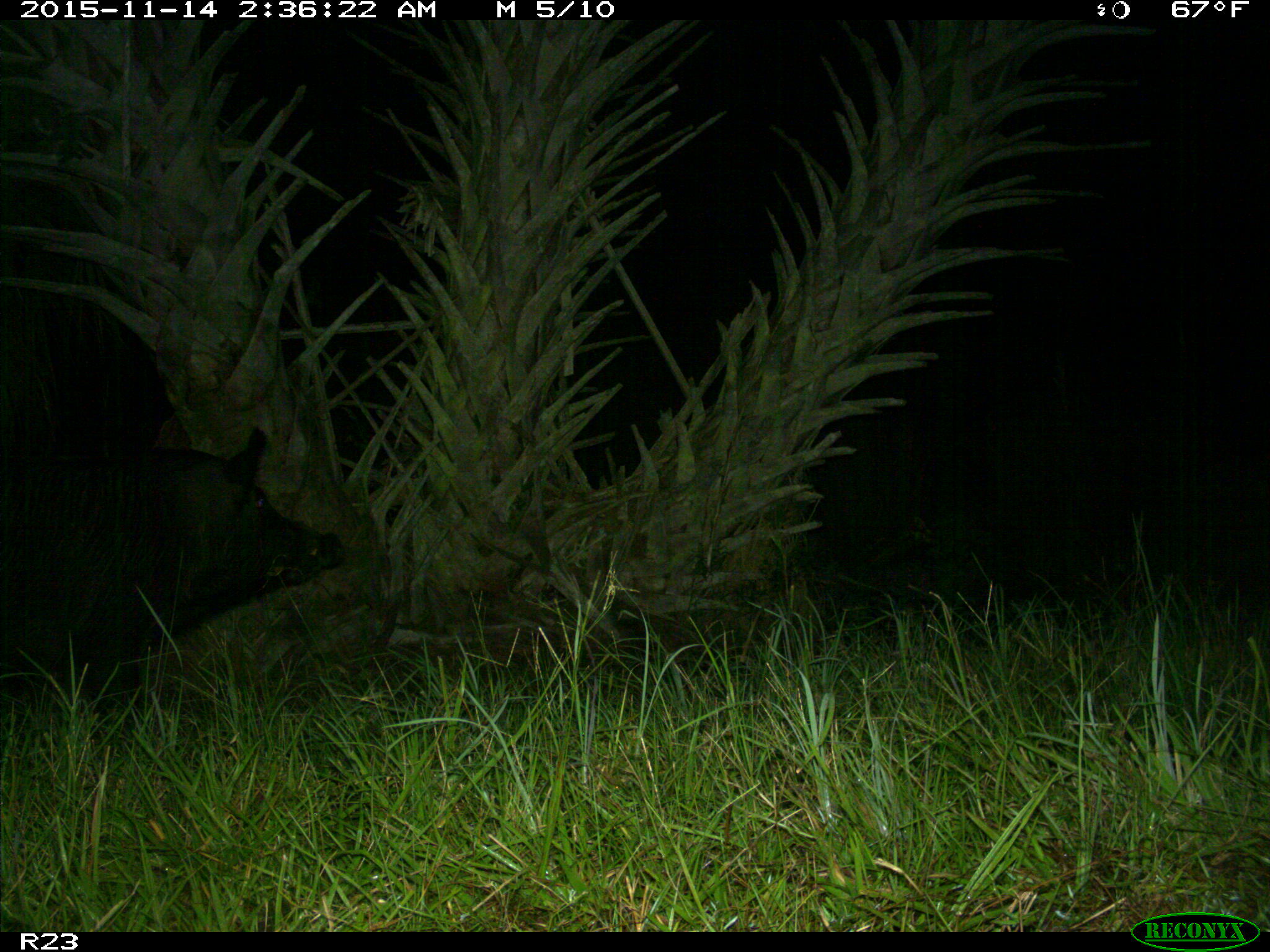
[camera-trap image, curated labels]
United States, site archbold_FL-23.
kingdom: Animalia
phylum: Chordata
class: Mammalia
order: Artiodactyla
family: Suidae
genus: Sus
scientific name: Sus scrofa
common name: wild boar